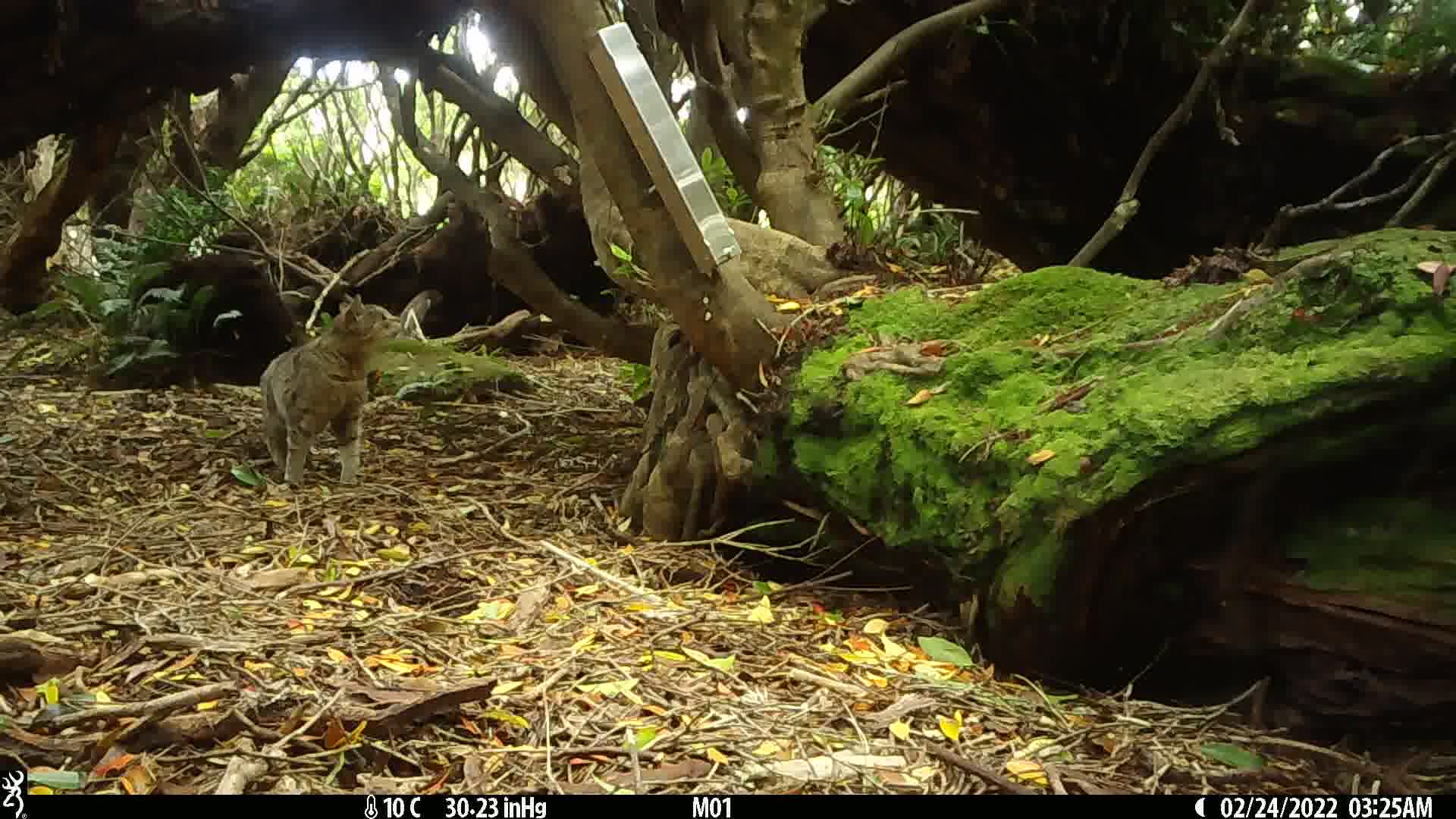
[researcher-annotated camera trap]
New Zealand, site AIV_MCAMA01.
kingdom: Animalia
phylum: Chordata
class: Mammalia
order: Carnivora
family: Felidae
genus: Felis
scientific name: Felis catus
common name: domestic cat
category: cat